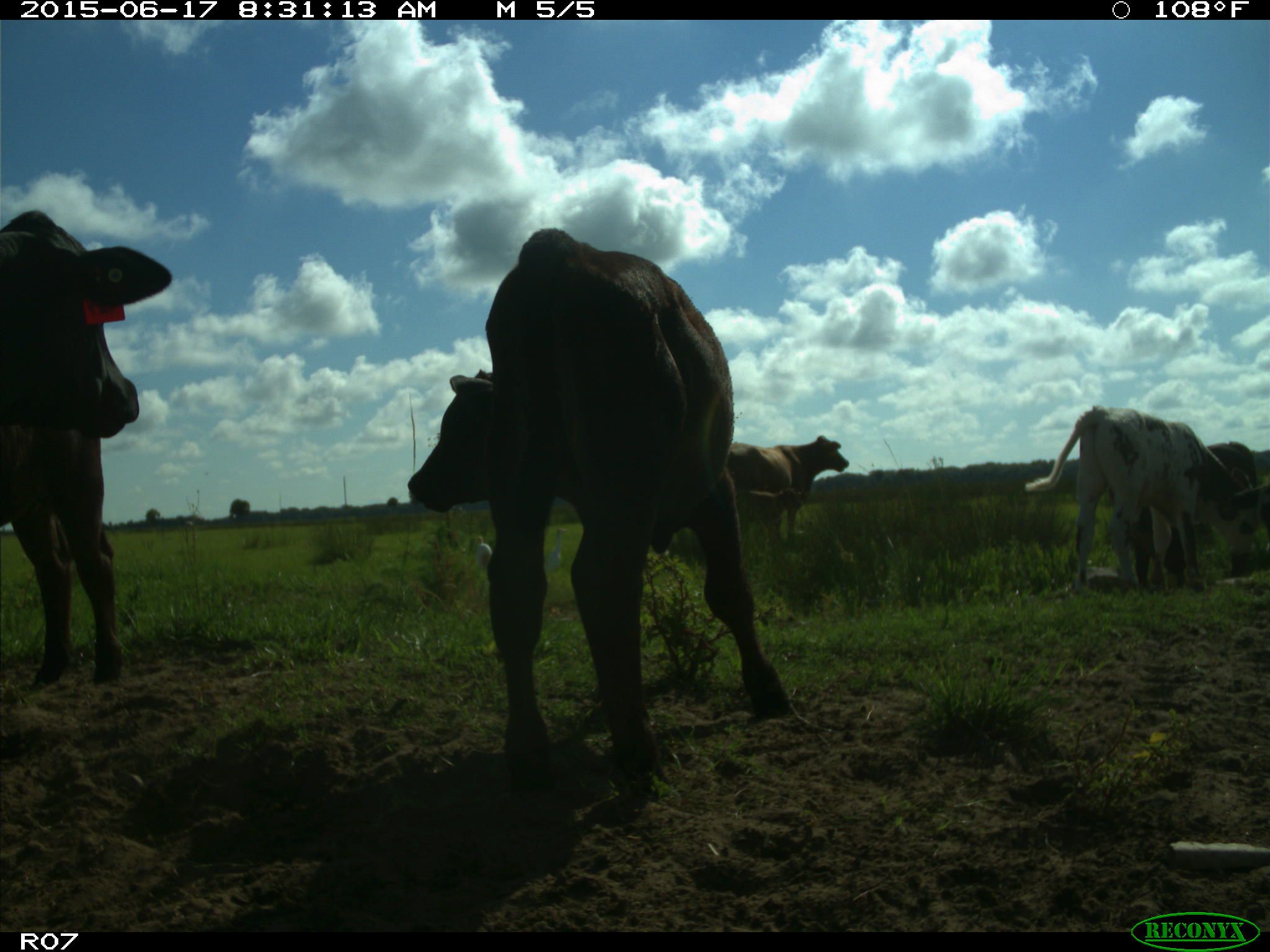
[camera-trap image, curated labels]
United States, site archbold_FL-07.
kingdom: Animalia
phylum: Chordata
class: Mammalia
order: Artiodactyla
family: Bovidae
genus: Bos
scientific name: Bos taurus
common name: domestic cow